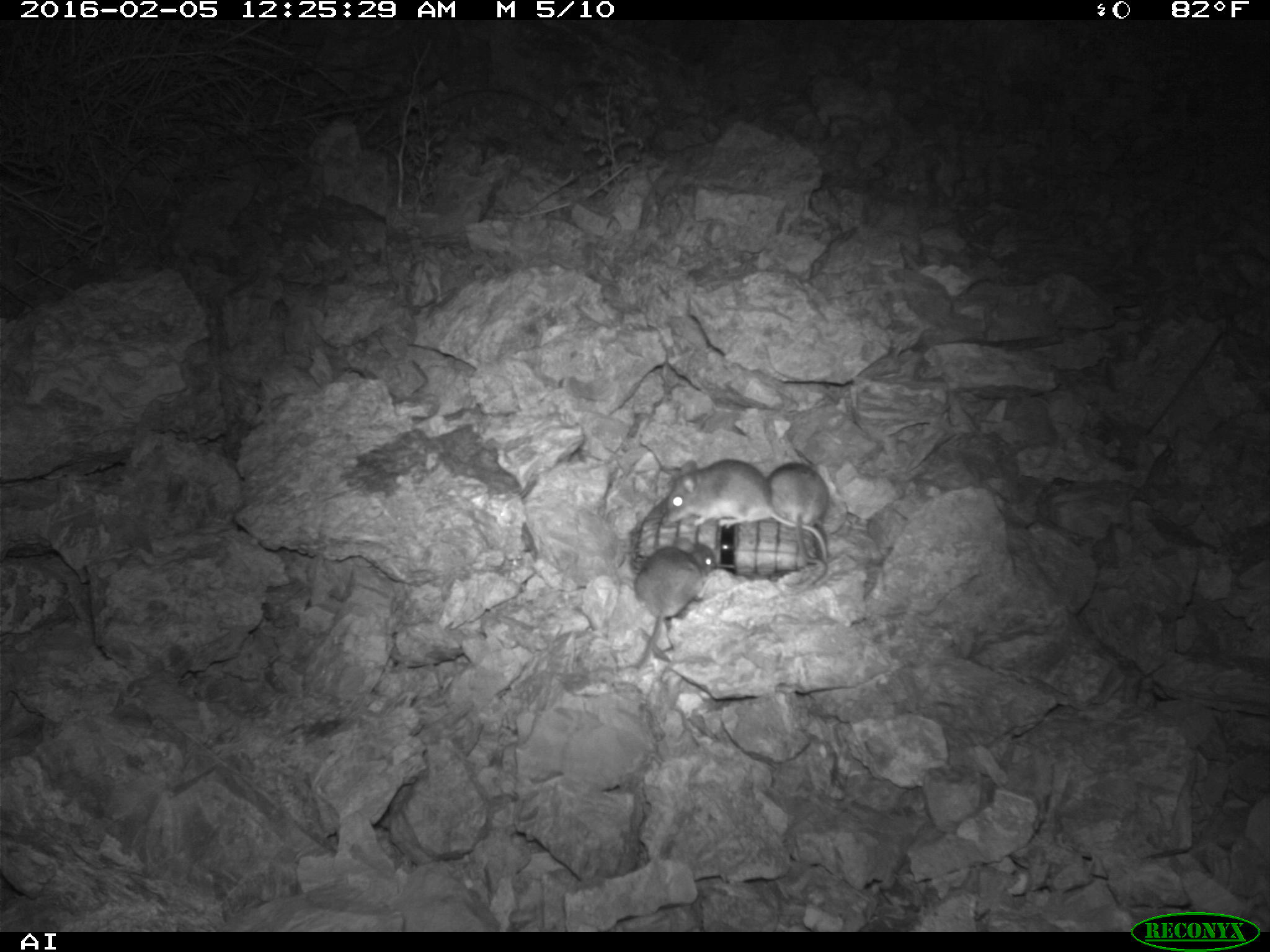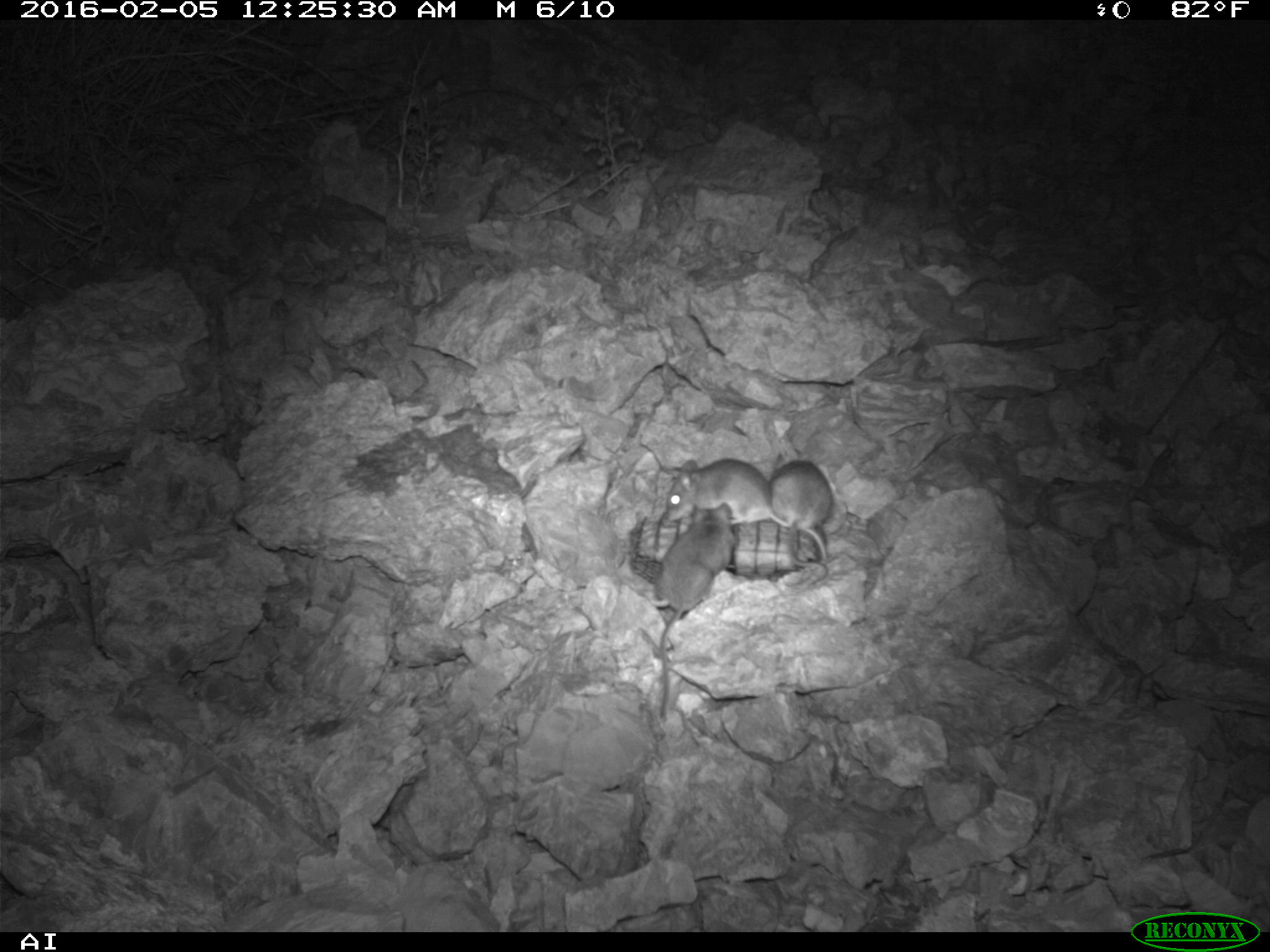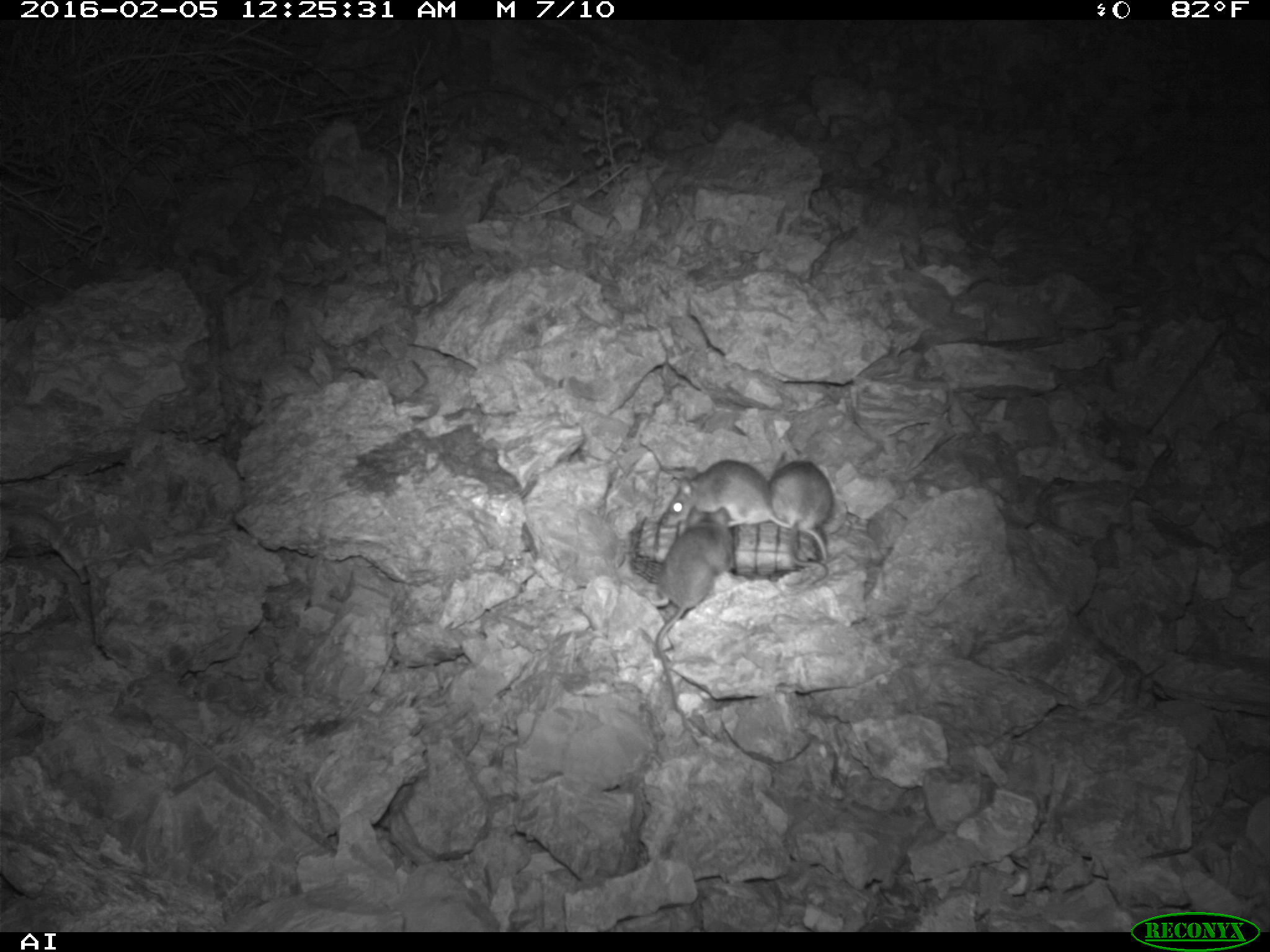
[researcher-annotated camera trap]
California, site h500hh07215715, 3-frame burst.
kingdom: Animalia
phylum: Chordata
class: Mammalia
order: Rodentia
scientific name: Rodentia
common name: rodent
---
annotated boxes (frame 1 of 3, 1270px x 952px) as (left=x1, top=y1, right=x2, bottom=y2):
rodent: (left=664, top=458, right=832, bottom=588); (left=624, top=537, right=717, bottom=670); (left=768, top=462, right=830, bottom=594)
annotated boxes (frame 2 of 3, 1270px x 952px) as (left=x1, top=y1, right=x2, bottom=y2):
rodent: (left=665, top=457, right=825, bottom=565); (left=657, top=502, right=735, bottom=720); (left=768, top=450, right=835, bottom=591)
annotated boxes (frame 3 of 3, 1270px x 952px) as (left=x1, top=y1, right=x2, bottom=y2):
rodent: (left=647, top=503, right=734, bottom=747); (left=665, top=460, right=827, bottom=563); (left=770, top=450, right=833, bottom=589)